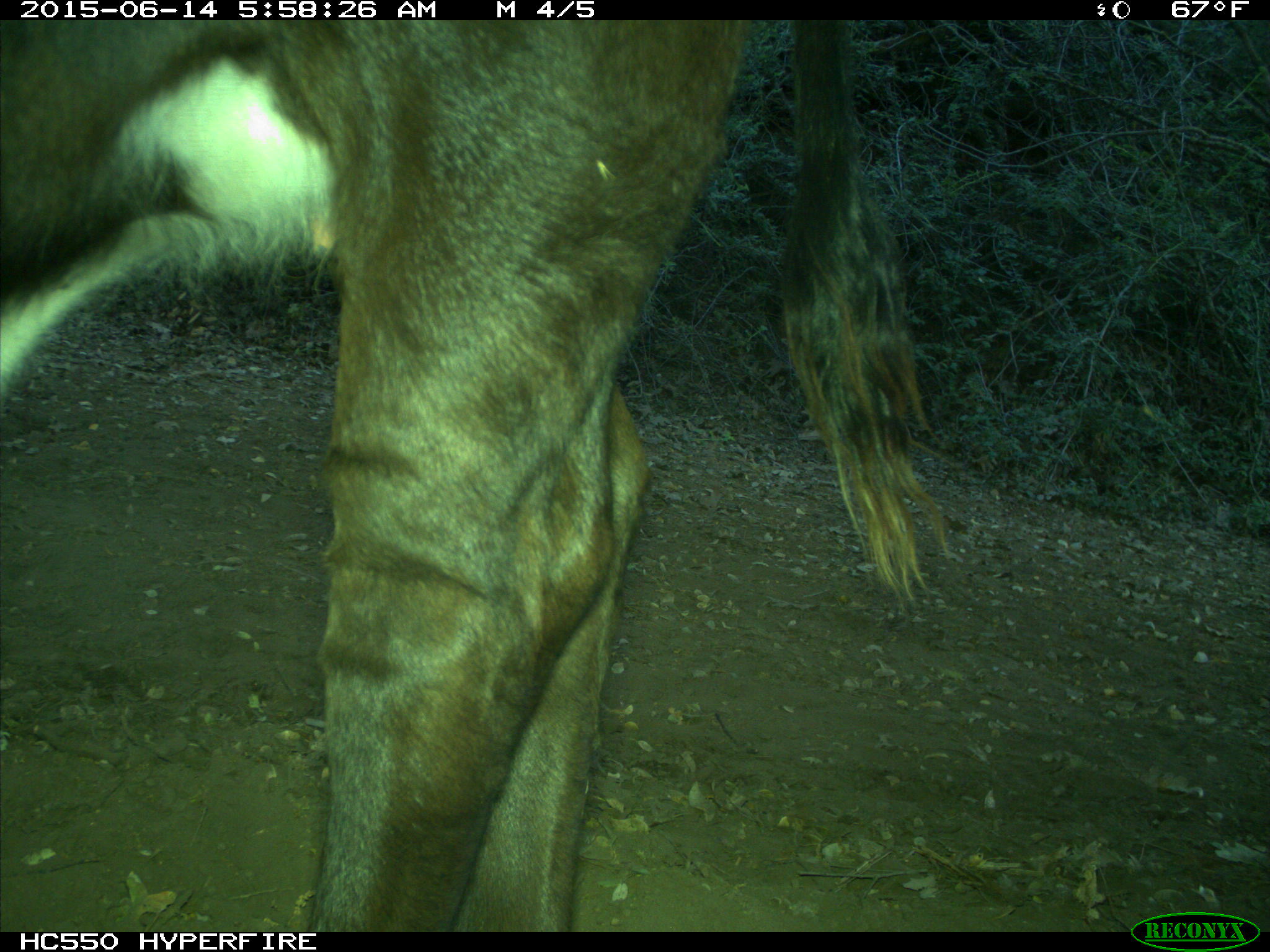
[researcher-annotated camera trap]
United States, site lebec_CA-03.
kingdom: Animalia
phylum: Chordata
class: Mammalia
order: Artiodactyla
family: Bovidae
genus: Bos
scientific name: Bos taurus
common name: domestic cow